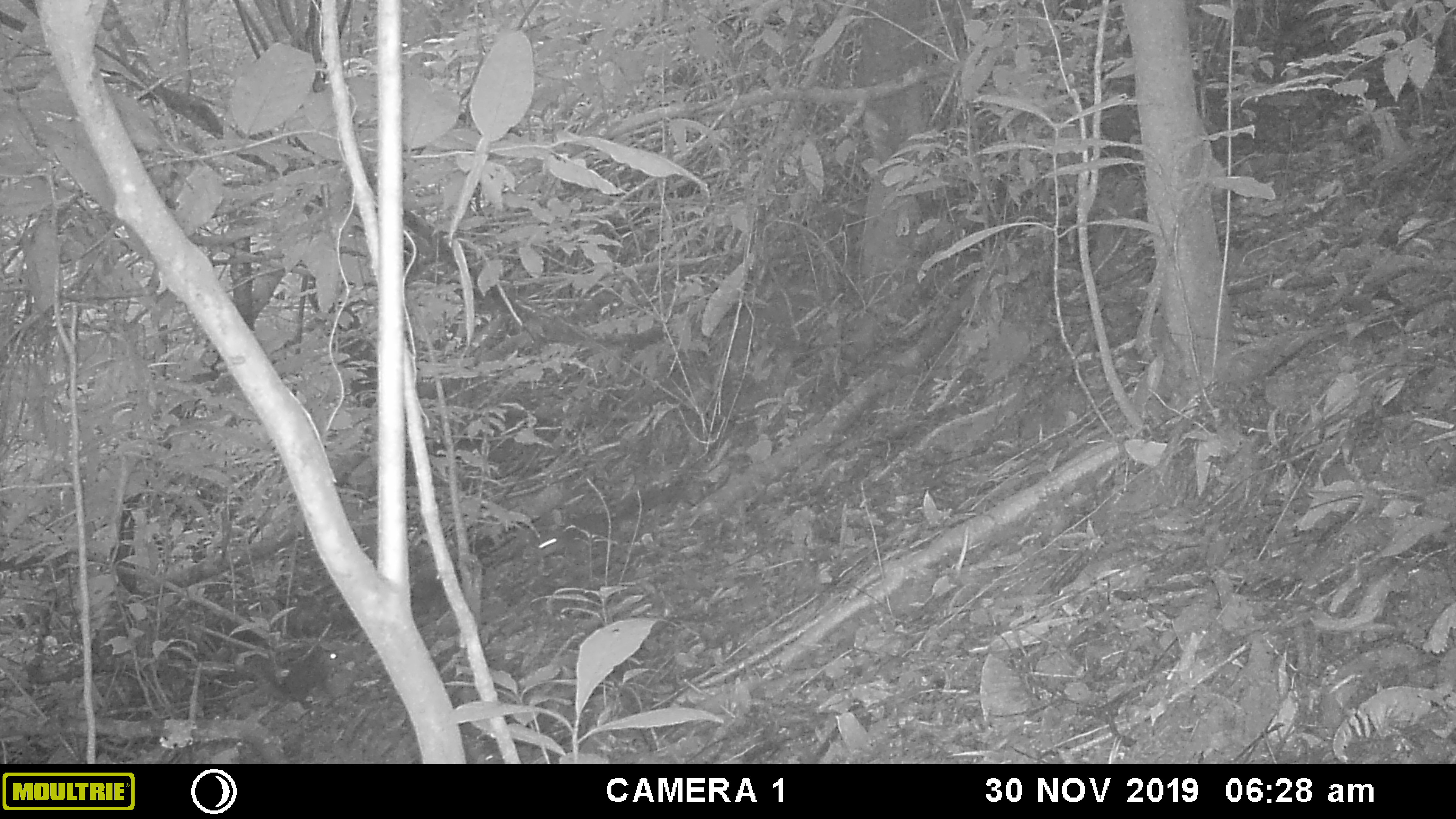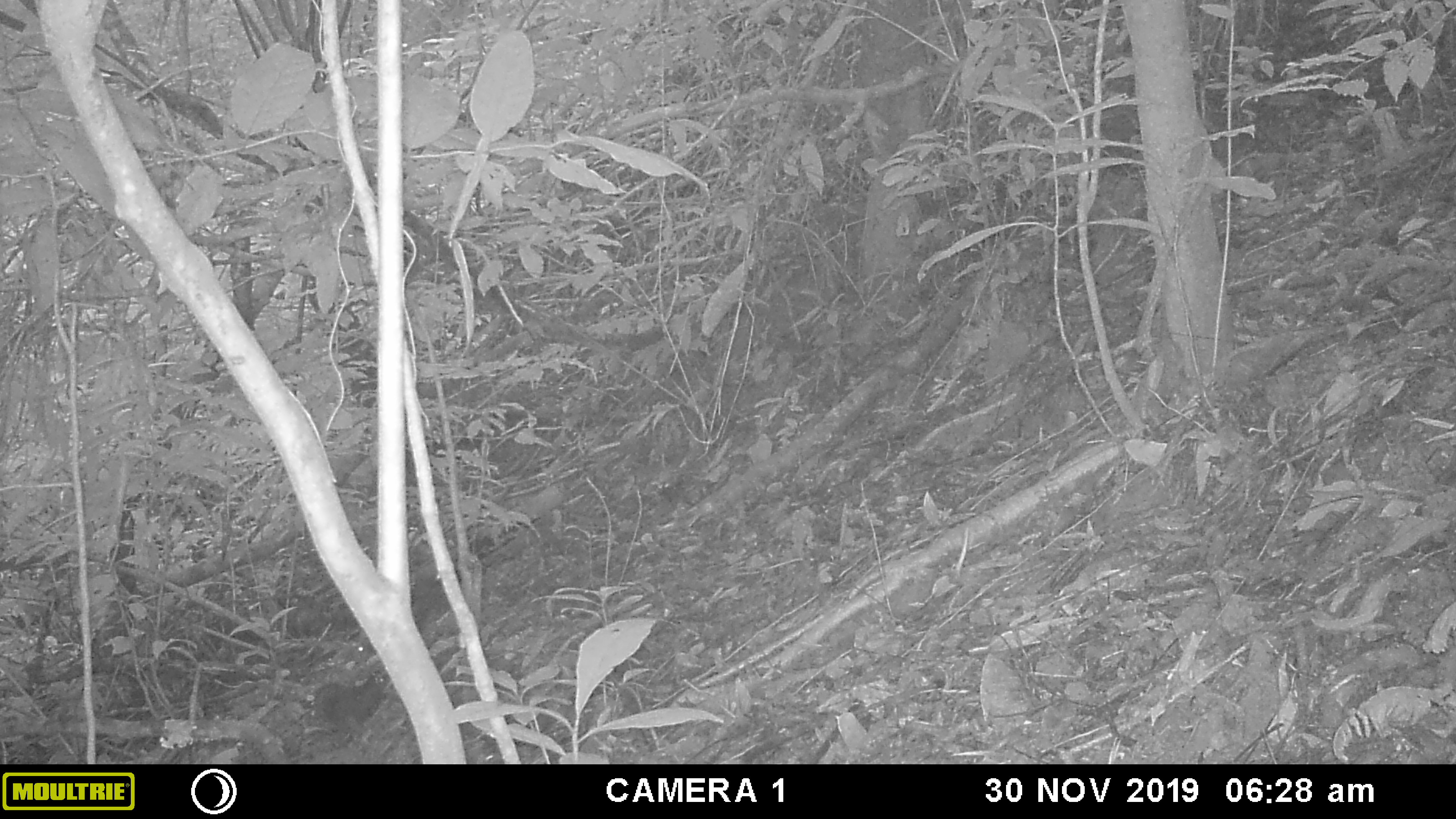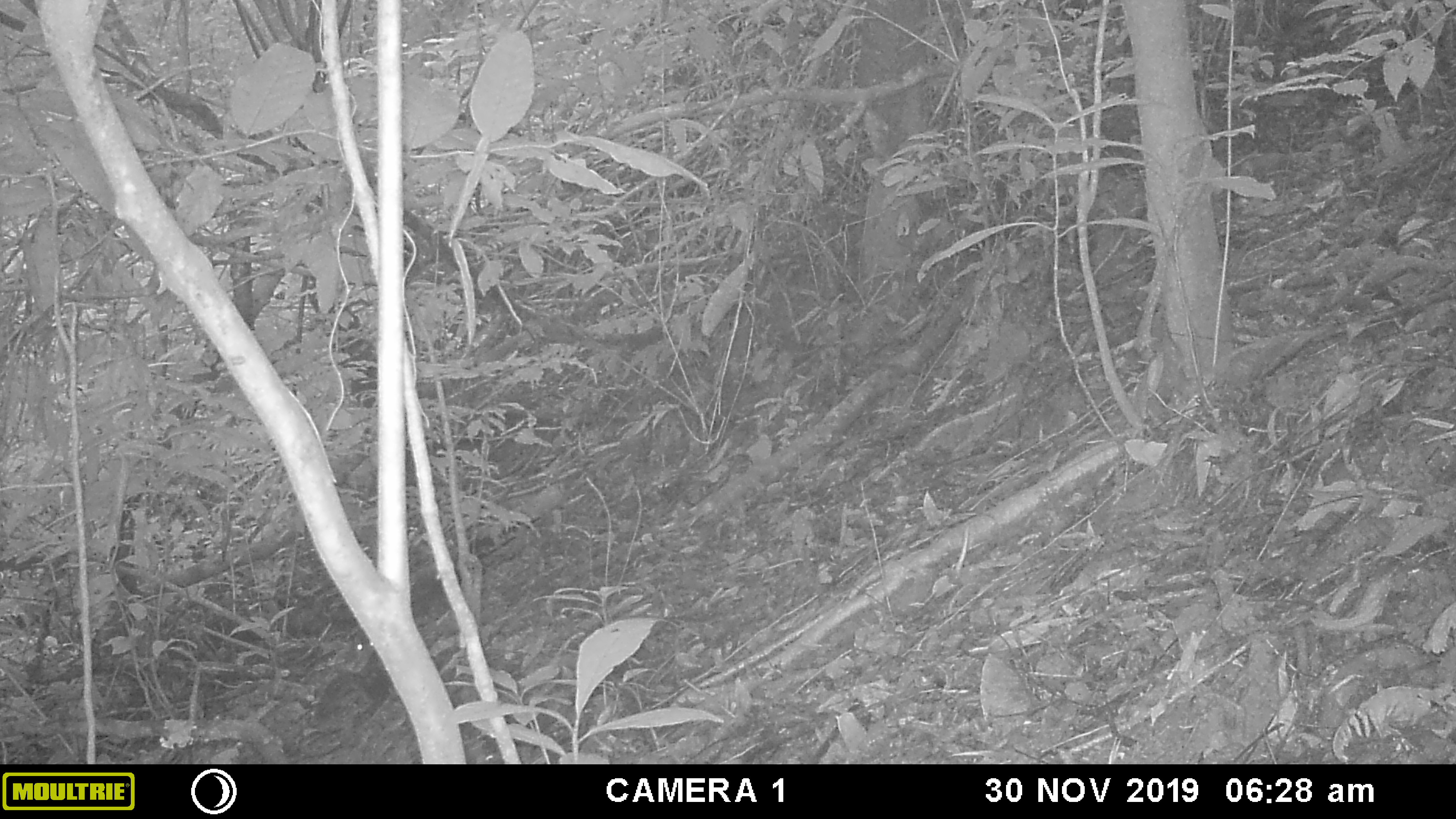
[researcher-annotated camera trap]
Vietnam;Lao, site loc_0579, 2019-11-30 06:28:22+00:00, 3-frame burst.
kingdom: Animalia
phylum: Chordata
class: Mammalia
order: Rodentia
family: Sciuridae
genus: Dremomys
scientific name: Dremomys rufigenis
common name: red-cheeked squirrel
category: red cheeked squirrel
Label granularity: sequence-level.